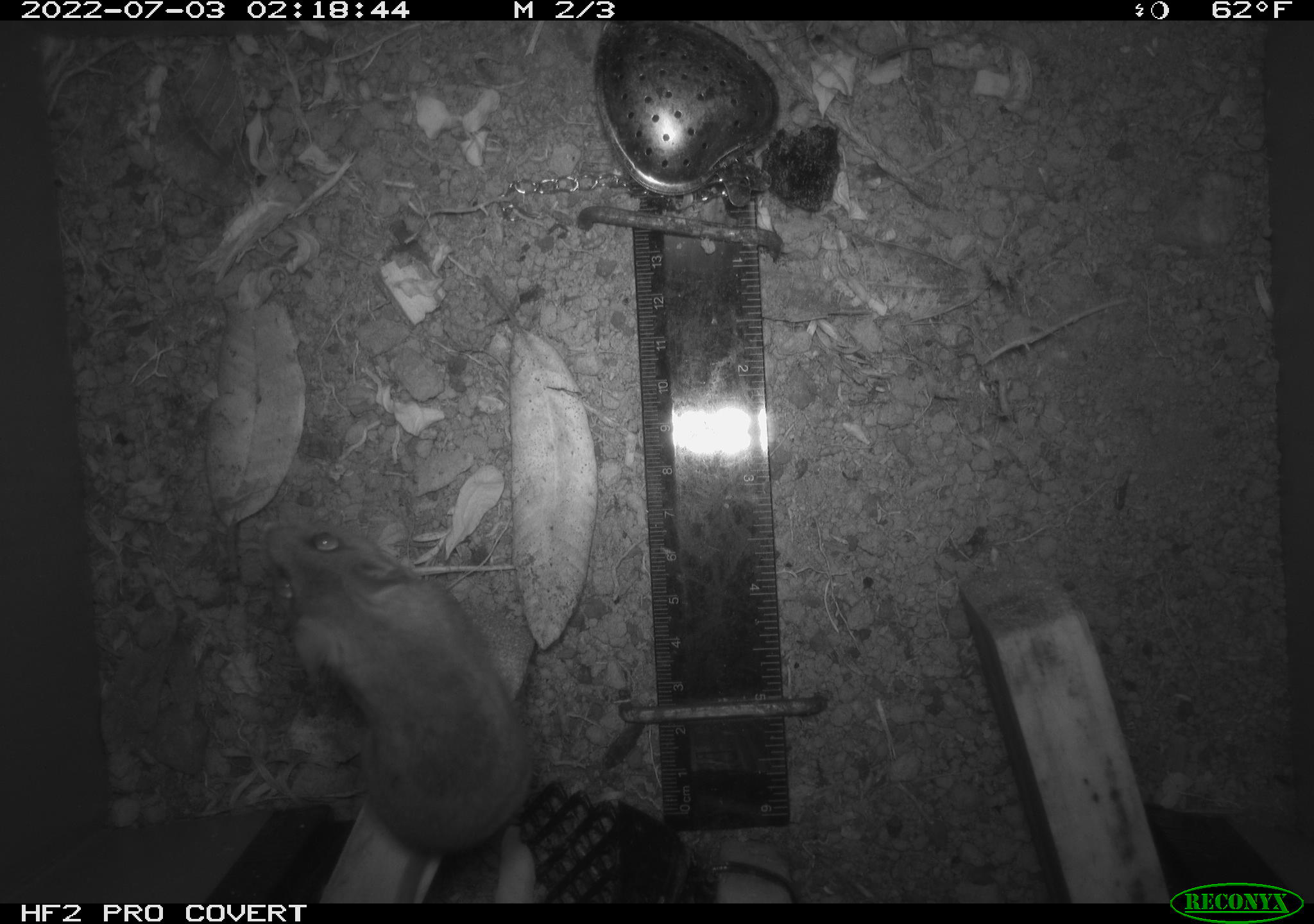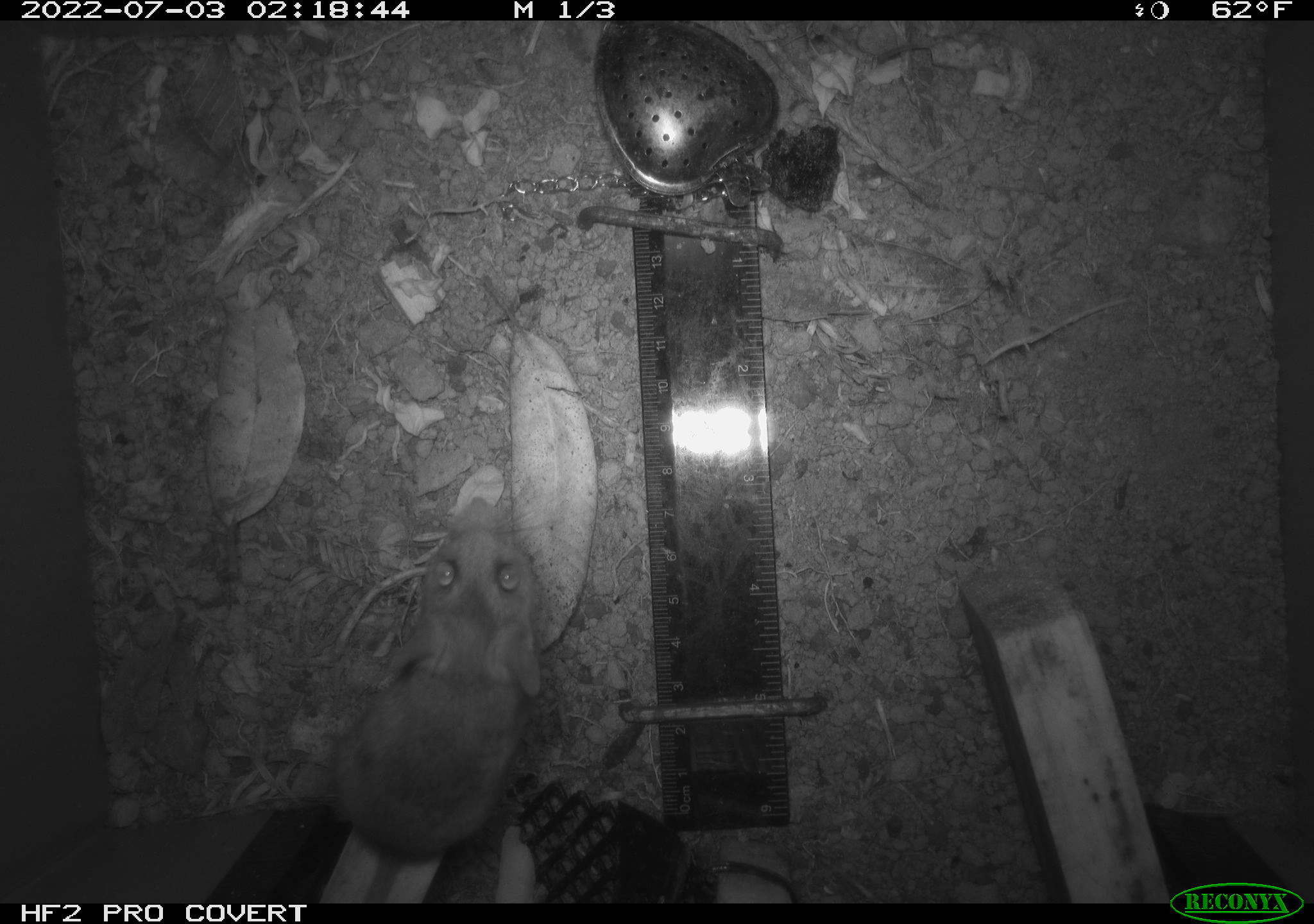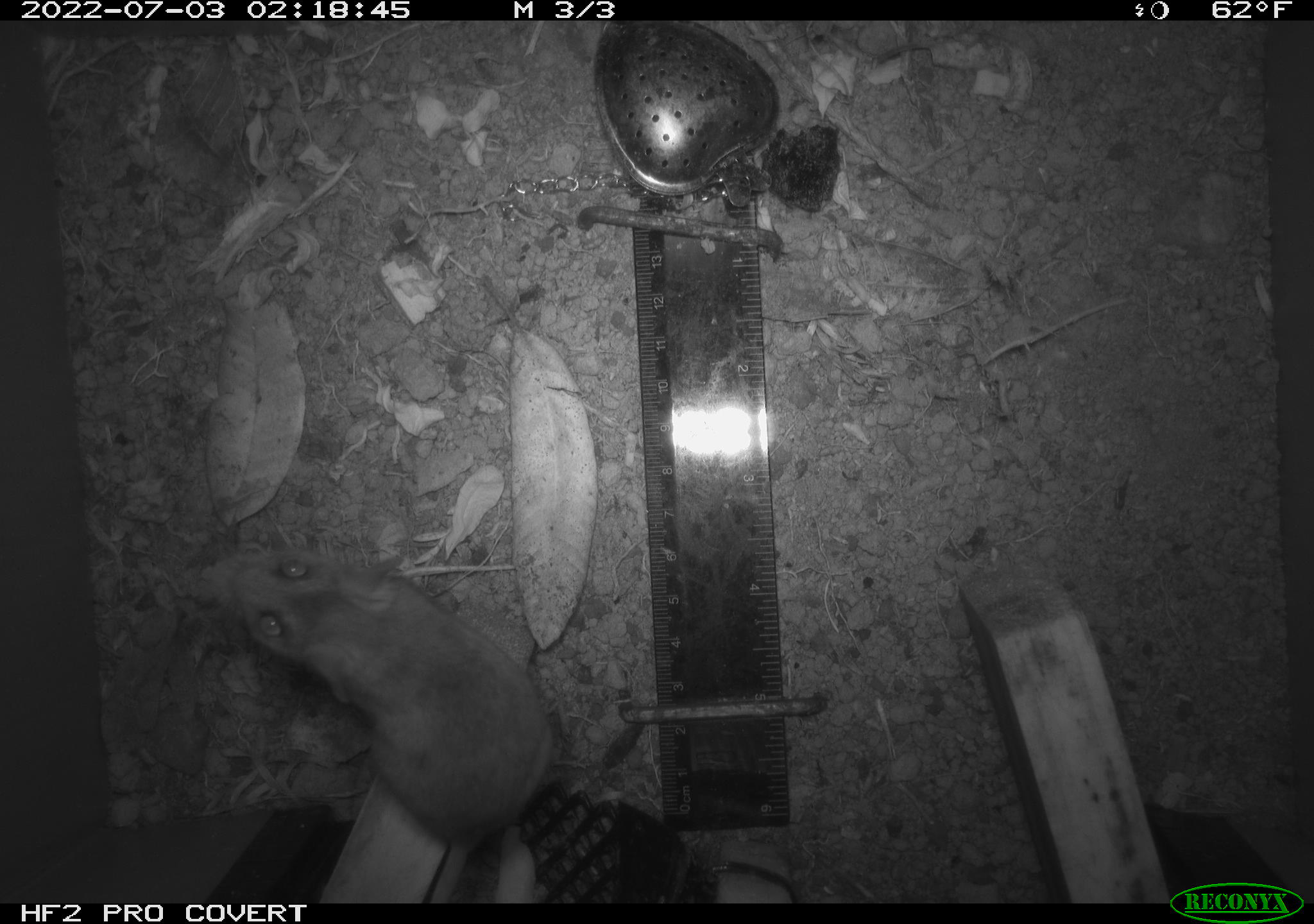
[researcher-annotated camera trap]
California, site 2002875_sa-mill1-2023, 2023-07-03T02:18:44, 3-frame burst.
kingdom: Animalia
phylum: Chordata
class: Mammalia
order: Rodentia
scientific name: Rodentia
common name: mouse species